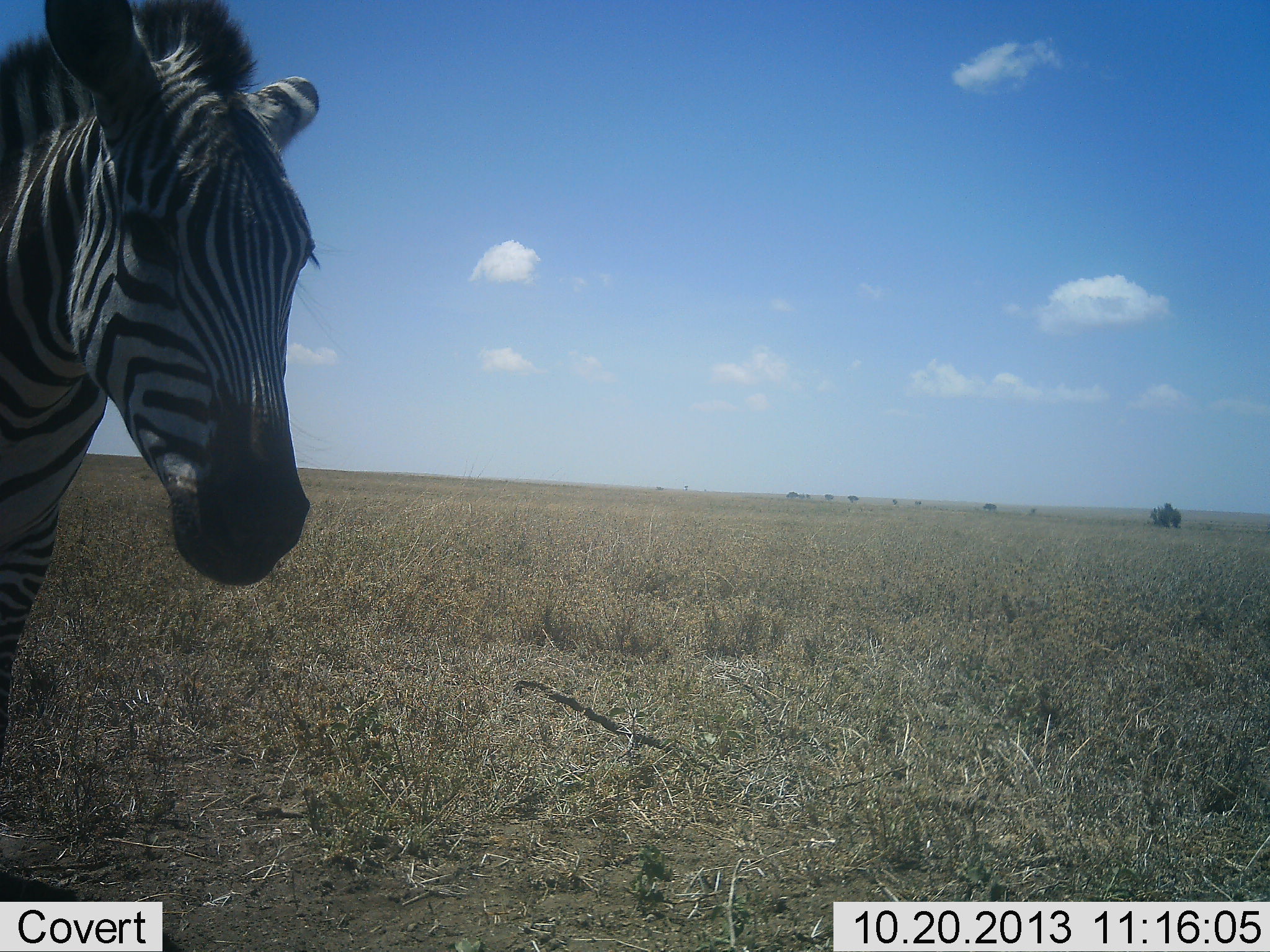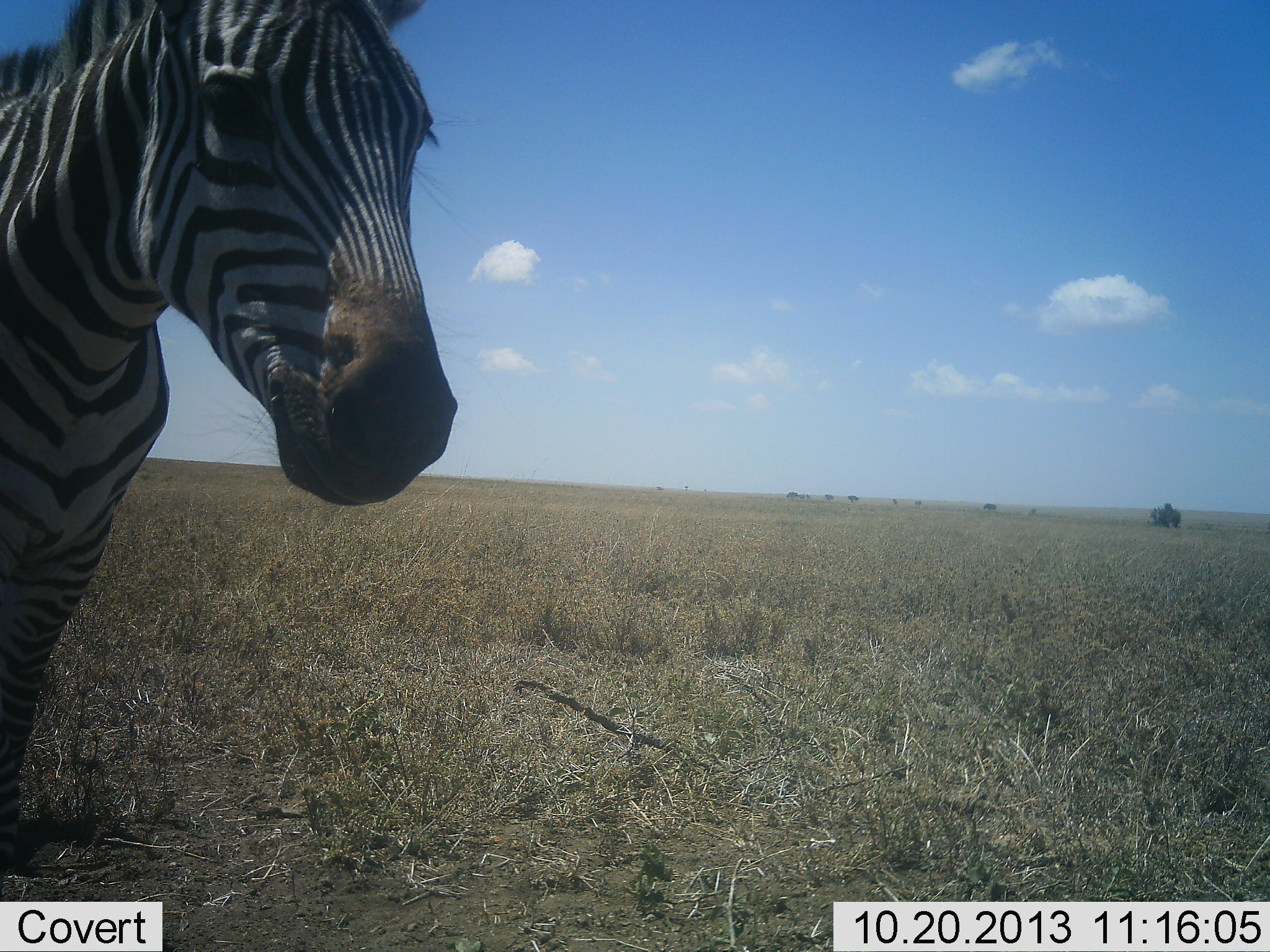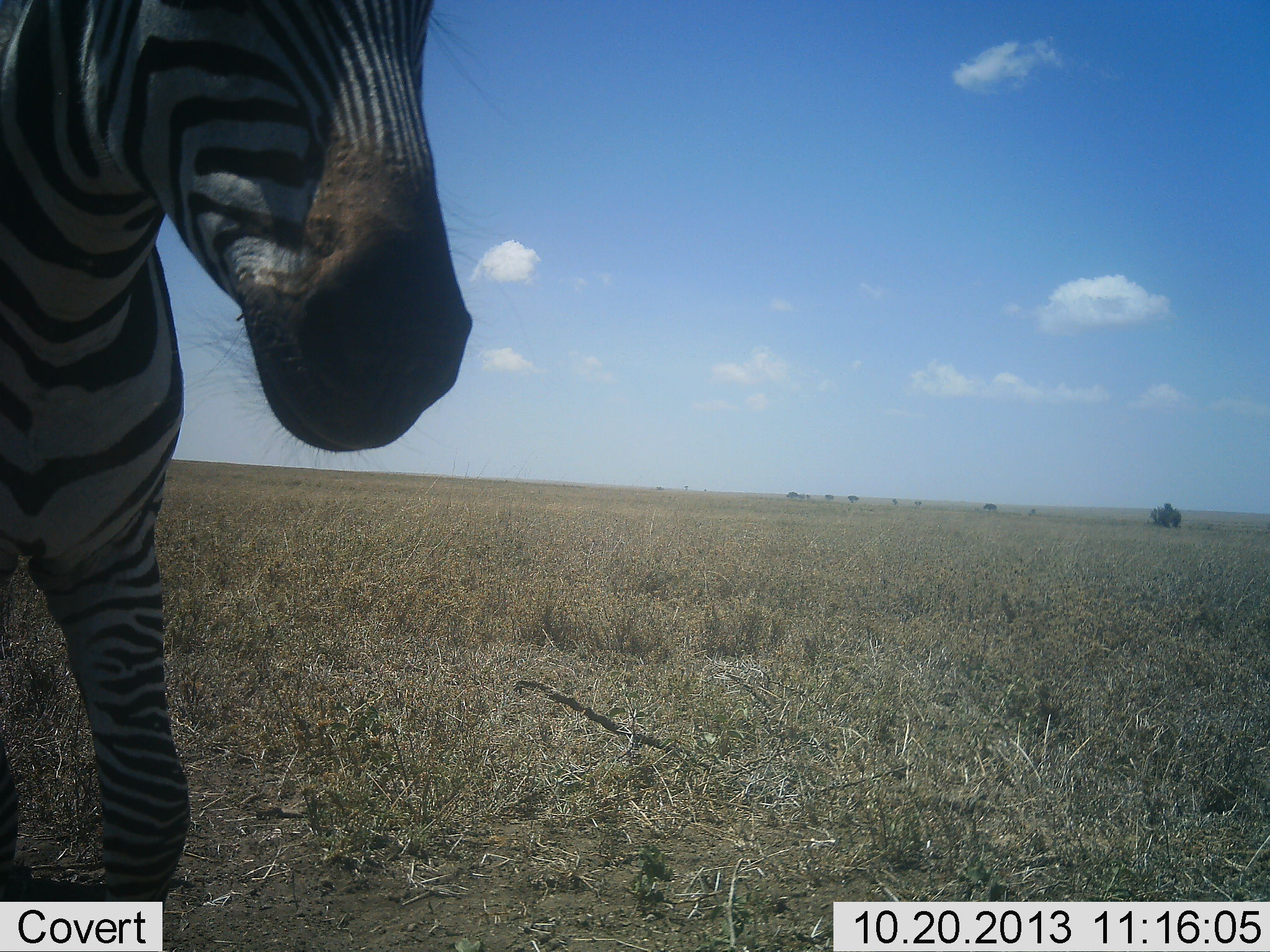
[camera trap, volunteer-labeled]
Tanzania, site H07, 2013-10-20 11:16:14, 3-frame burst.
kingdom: Animalia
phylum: Chordata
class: Mammalia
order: Perissodactyla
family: Equidae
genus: Equus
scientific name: Equus quagga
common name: plains zebra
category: zebra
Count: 1.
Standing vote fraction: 38%.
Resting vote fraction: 0%.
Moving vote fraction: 67%.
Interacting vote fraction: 0%.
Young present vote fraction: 0%.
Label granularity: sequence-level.